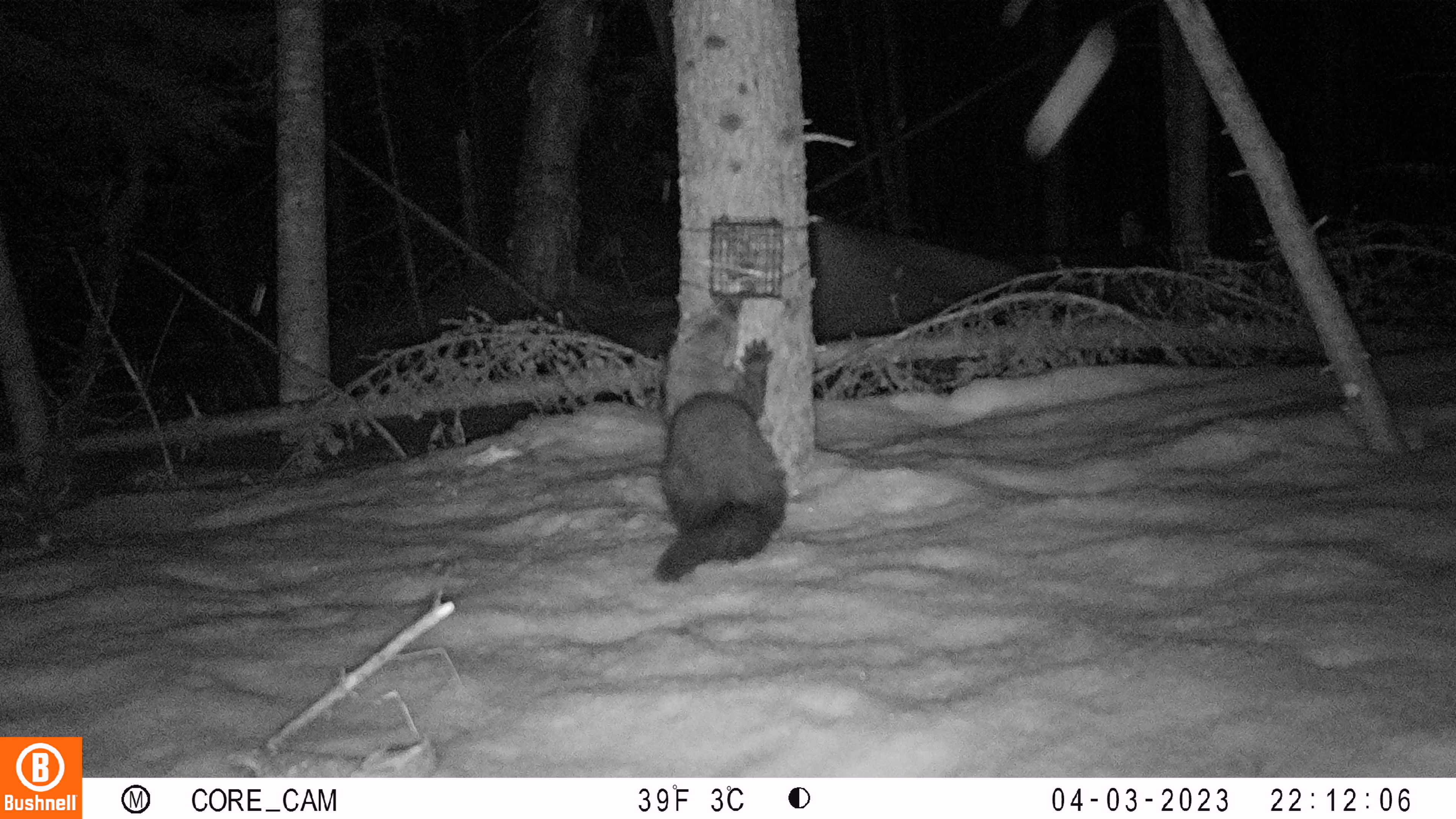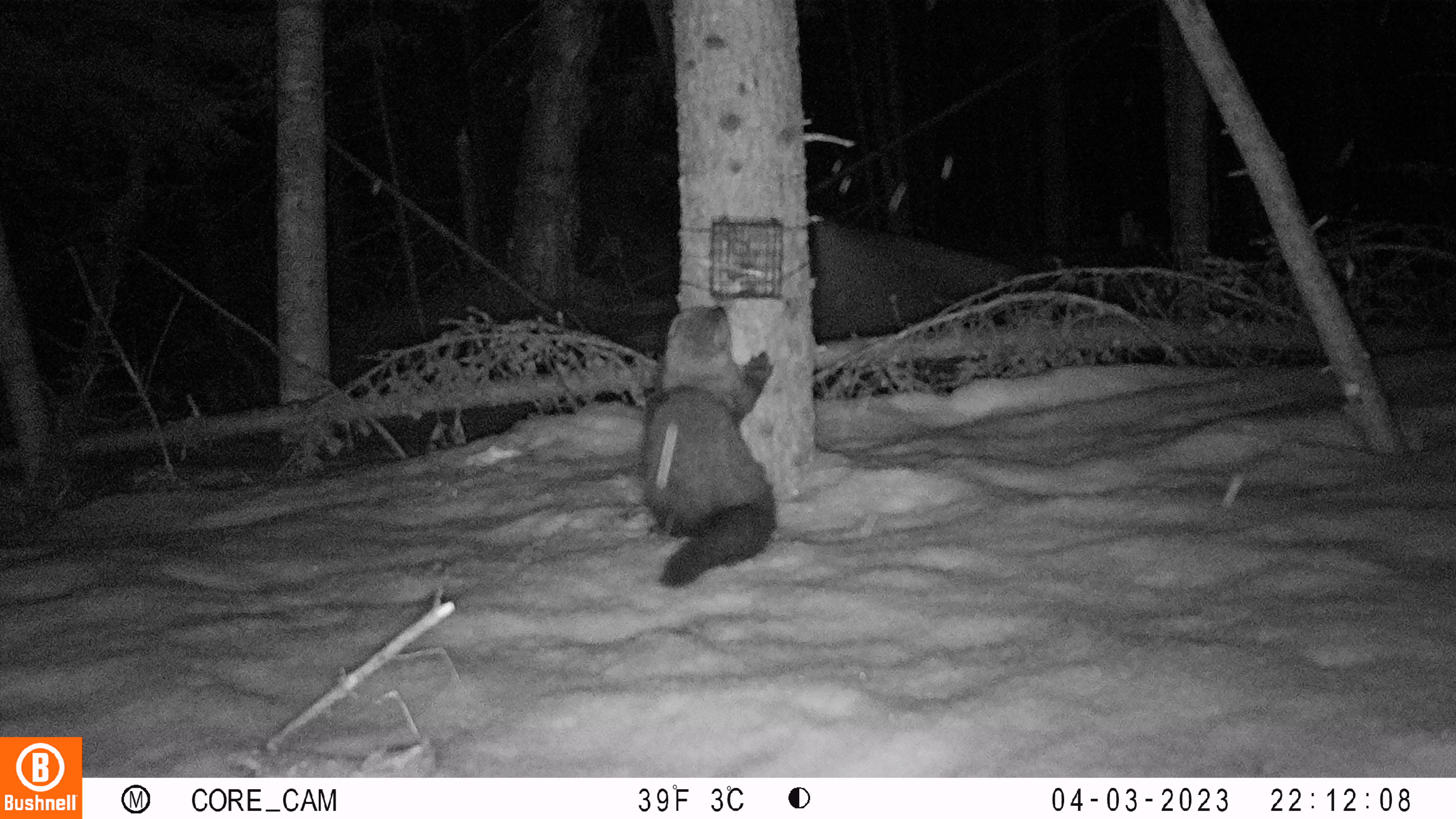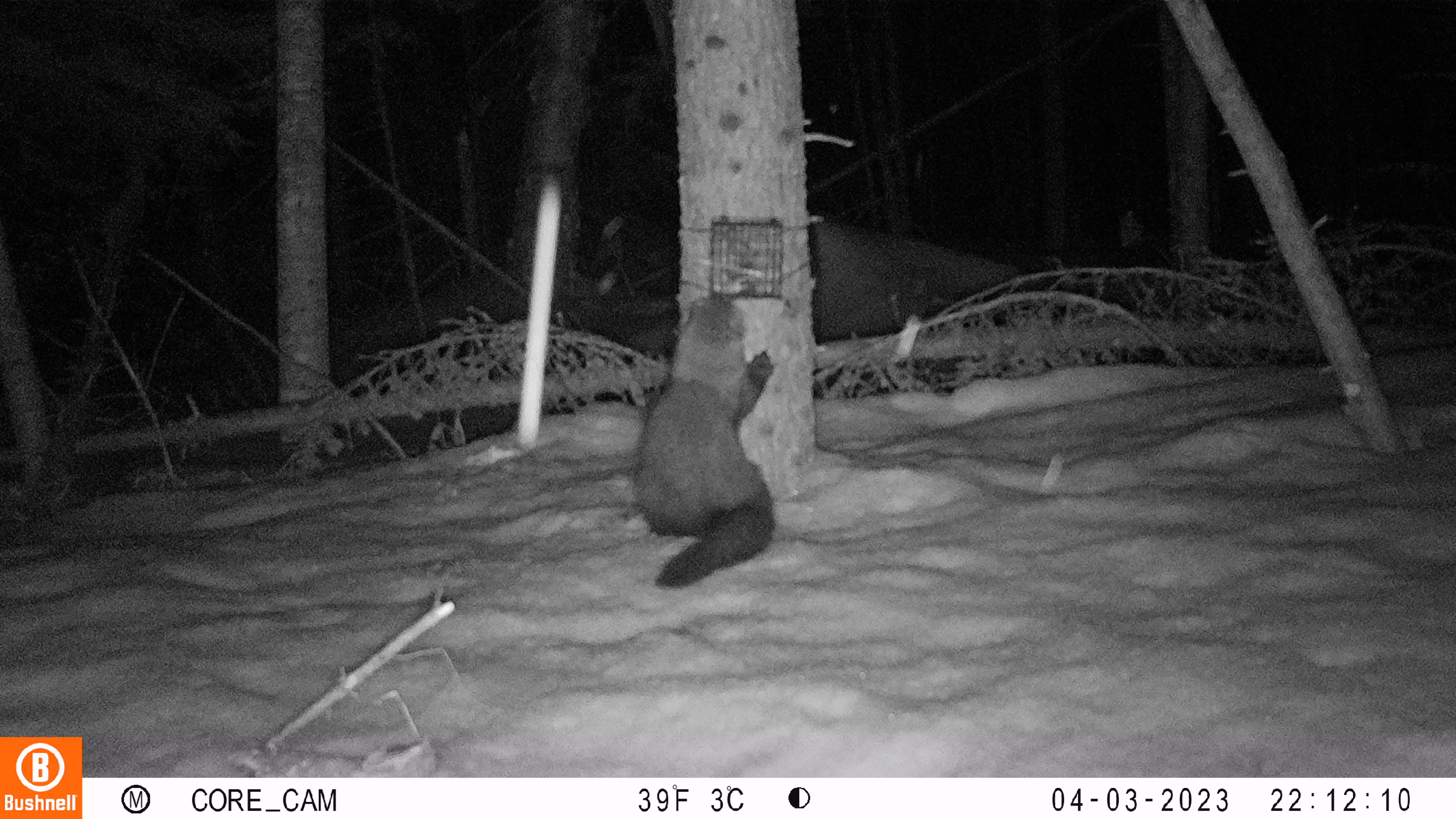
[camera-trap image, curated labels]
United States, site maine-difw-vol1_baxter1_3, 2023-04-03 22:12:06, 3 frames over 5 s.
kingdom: Animalia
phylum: Chordata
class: Mammalia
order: Carnivora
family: Mustelidae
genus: Pekania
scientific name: Pekania pennanti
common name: fisher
Fisher (Pekania pennanti).